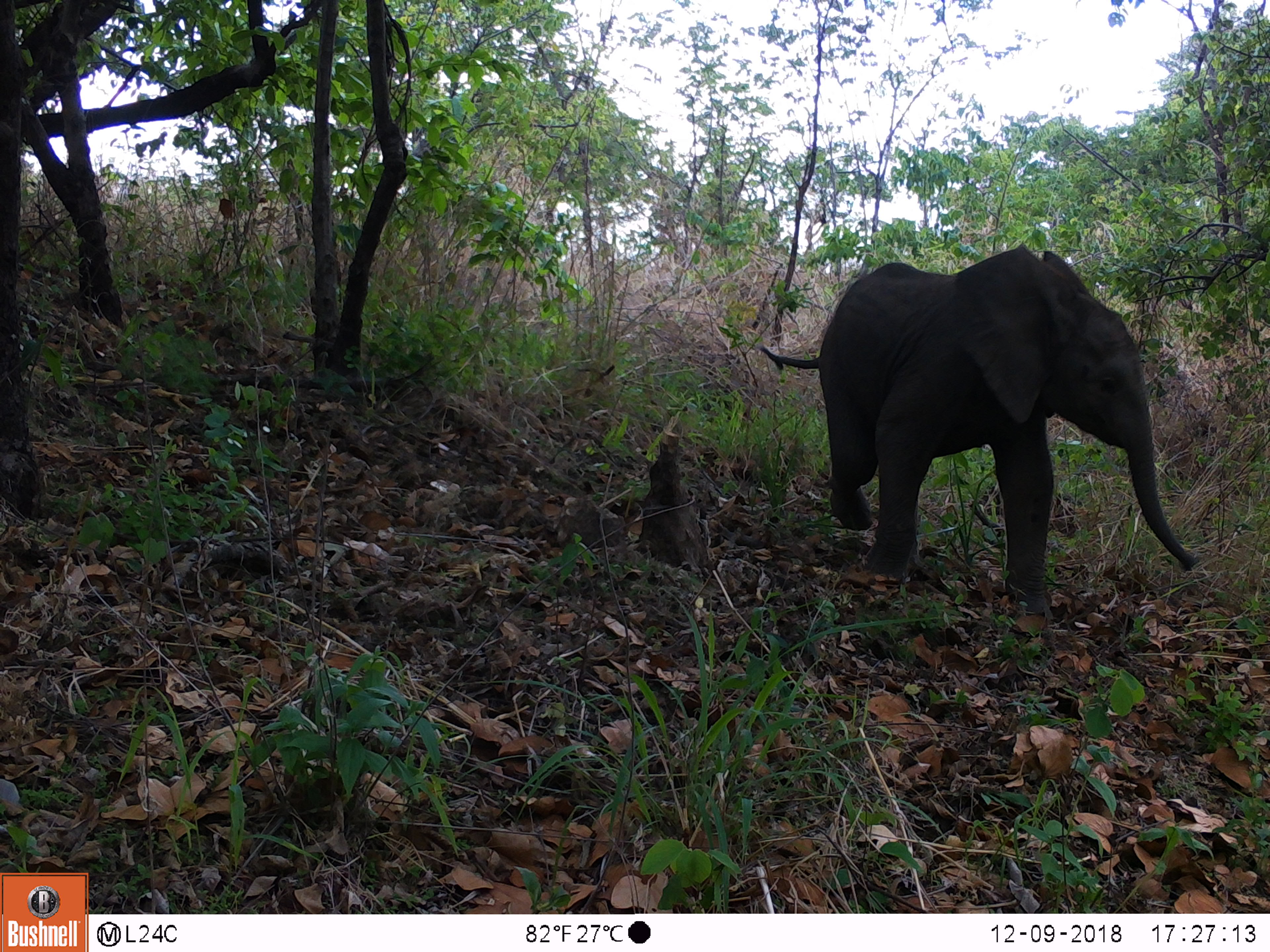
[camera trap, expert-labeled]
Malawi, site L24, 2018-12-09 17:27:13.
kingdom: Animalia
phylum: Chordata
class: Mammalia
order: Proboscidea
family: Elephantidae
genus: Loxodonta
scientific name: Loxodonta africana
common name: african savanna elephant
African savanna elephant (Loxodonta africana), count 1.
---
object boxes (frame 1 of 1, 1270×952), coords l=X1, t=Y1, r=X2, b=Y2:
african savanna elephant: l=744, t=239, r=1202, b=626